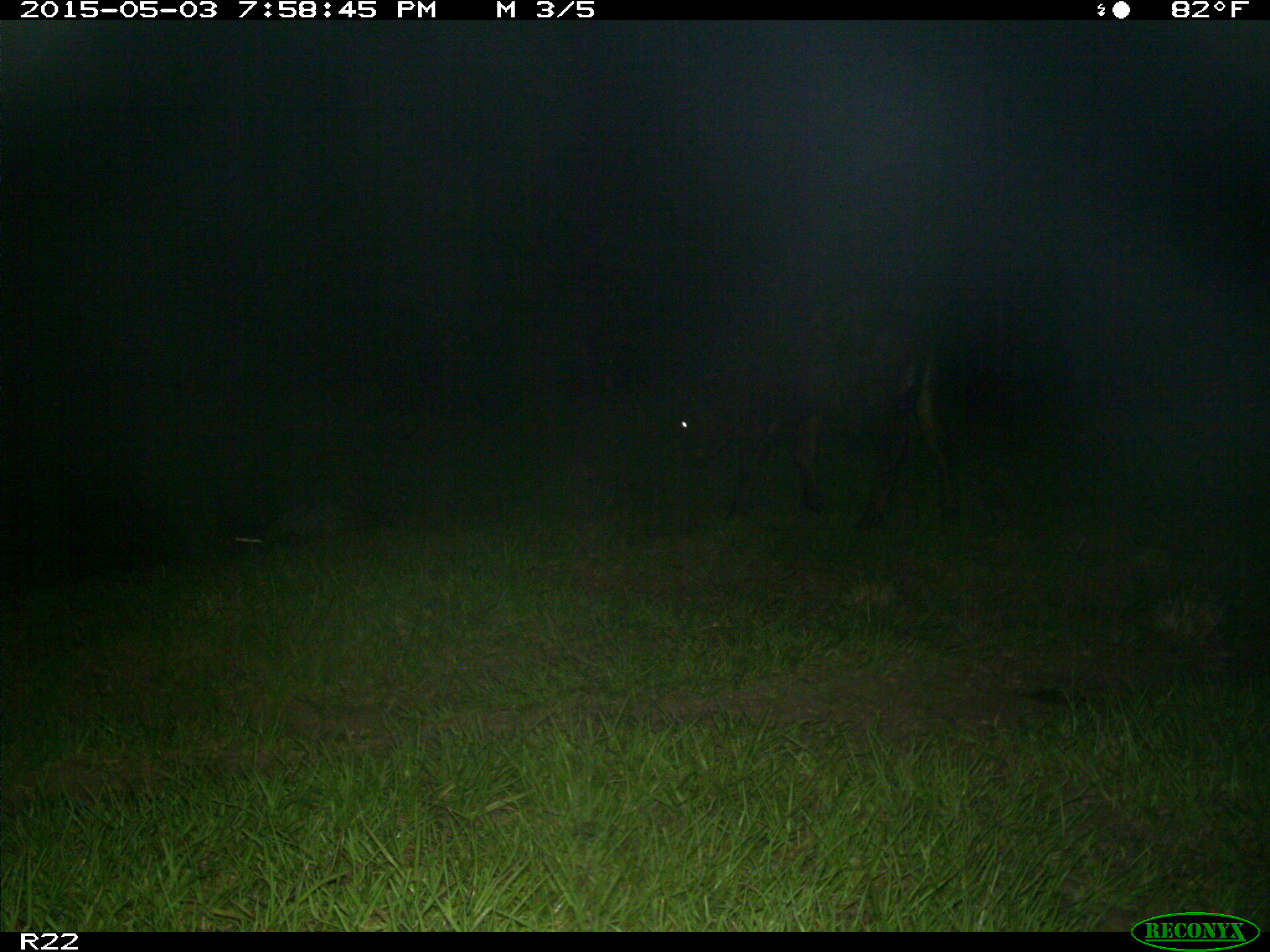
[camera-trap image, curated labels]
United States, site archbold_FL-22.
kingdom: Animalia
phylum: Chordata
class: Mammalia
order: Artiodactyla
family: Bovidae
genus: Bos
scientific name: Bos taurus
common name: domestic cow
Bos taurus (domestic cow).